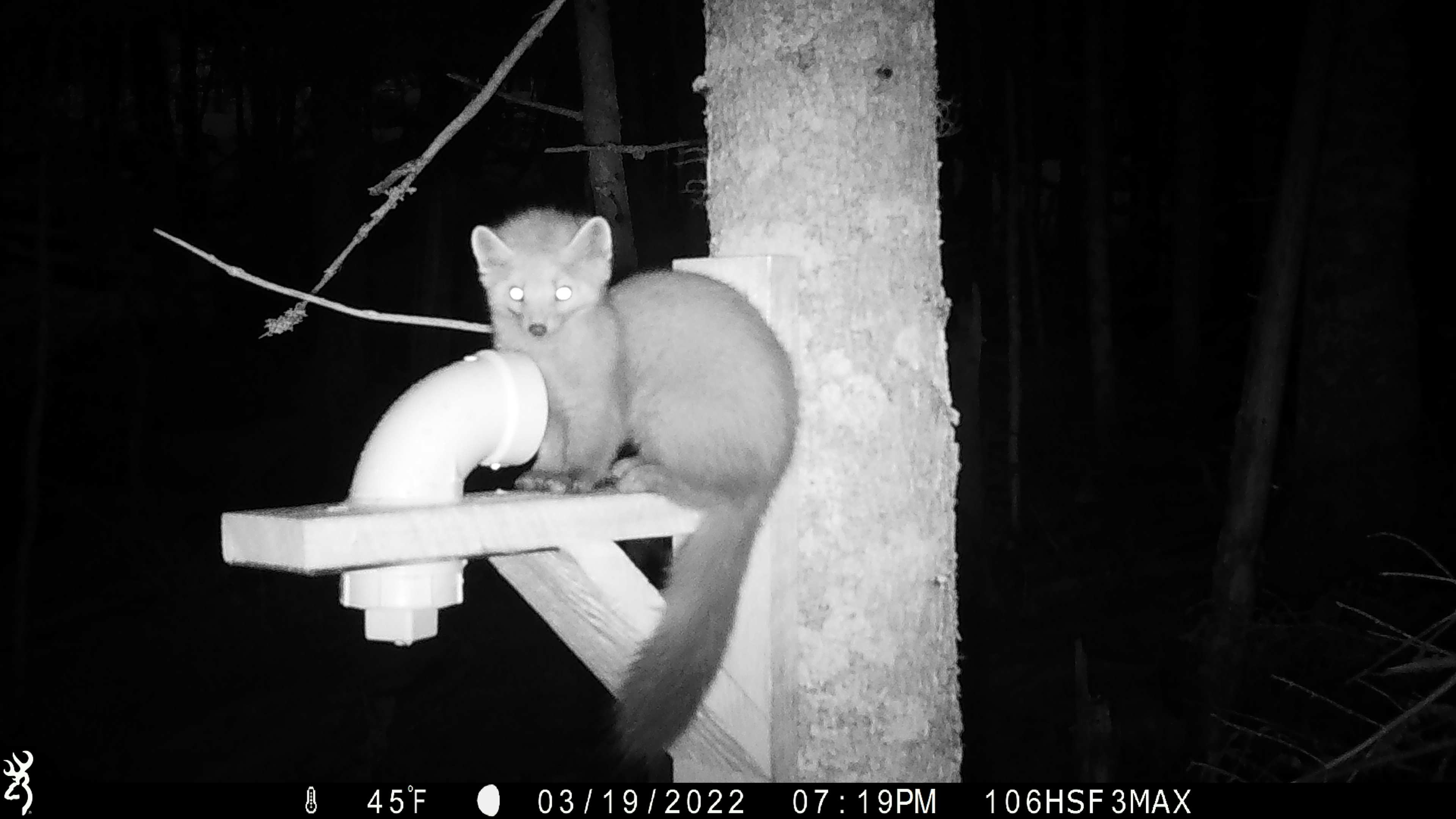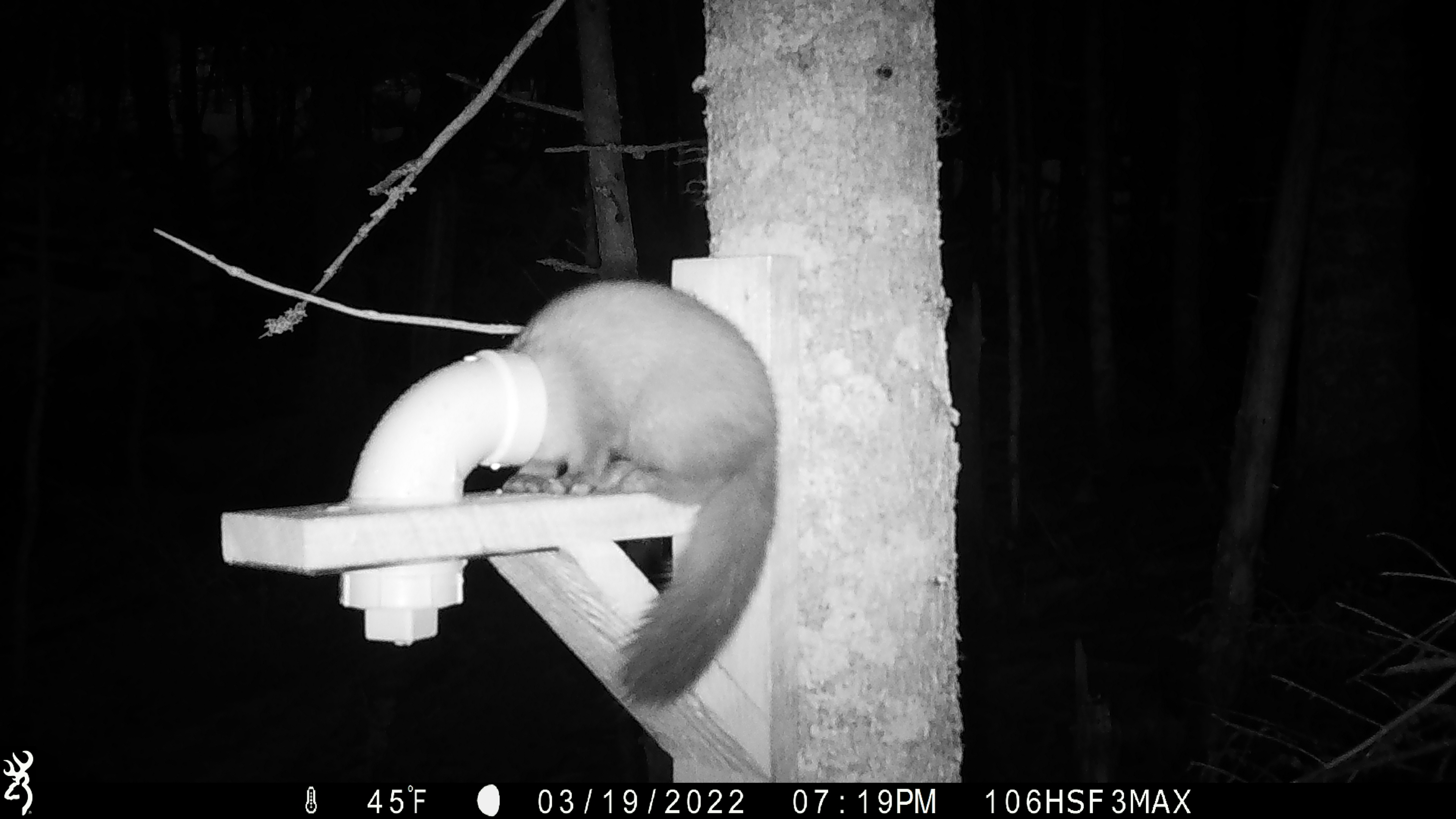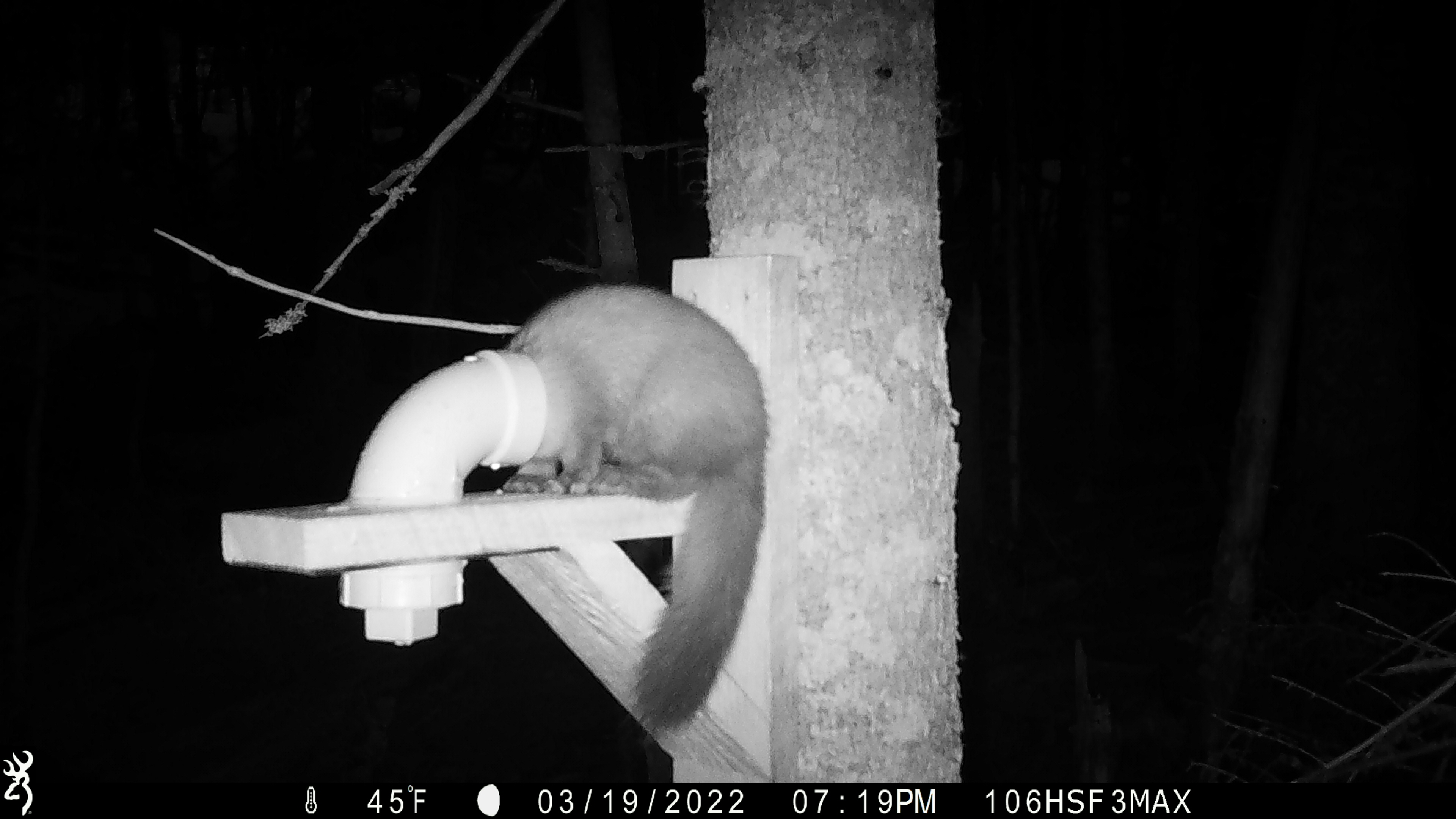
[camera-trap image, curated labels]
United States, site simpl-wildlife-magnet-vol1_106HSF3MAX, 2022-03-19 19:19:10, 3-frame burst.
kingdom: Animalia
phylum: Chordata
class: Mammalia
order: Carnivora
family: Mustelidae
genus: Martes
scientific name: Martes americana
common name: american marten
American marten (Martes americana).